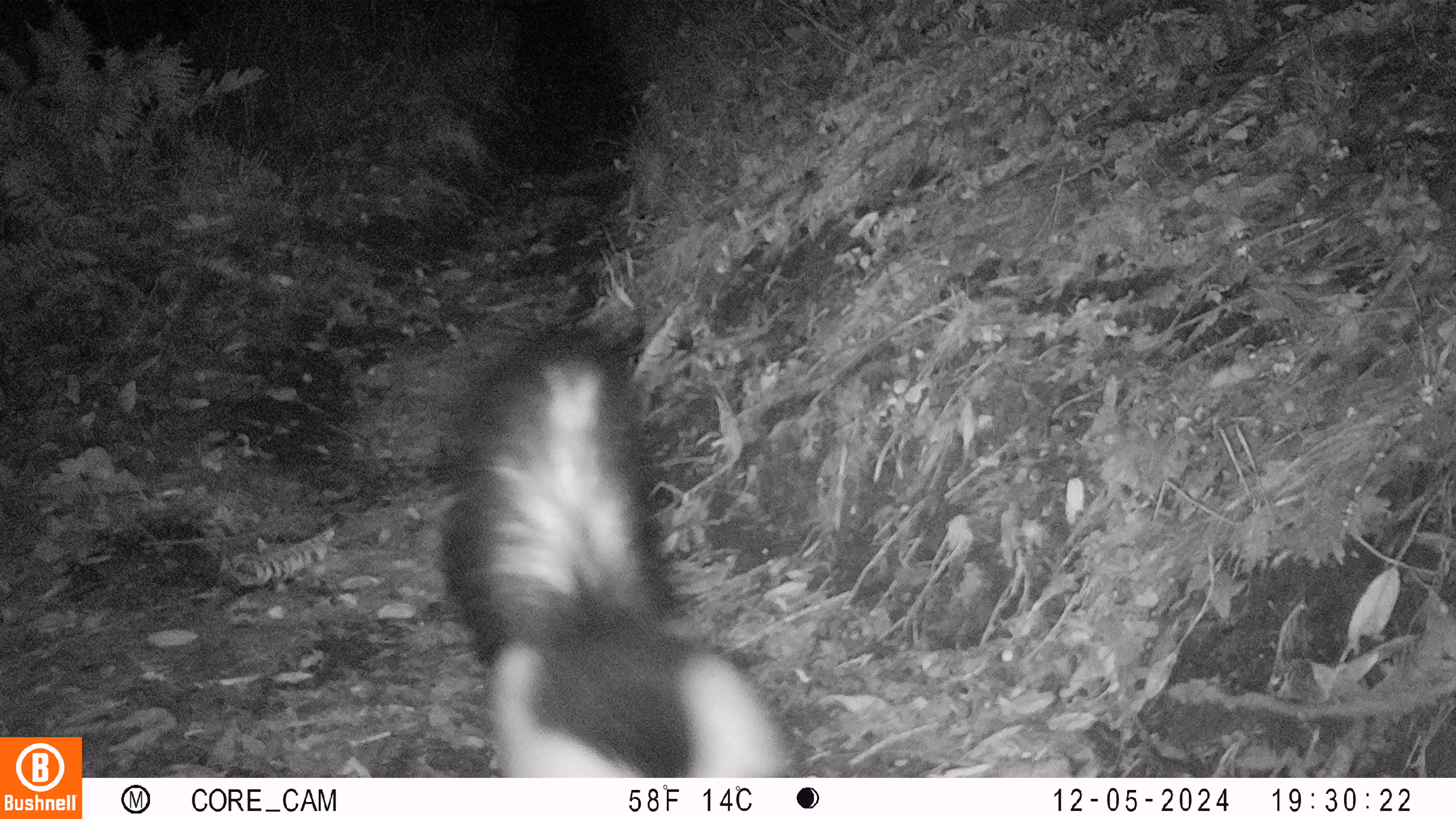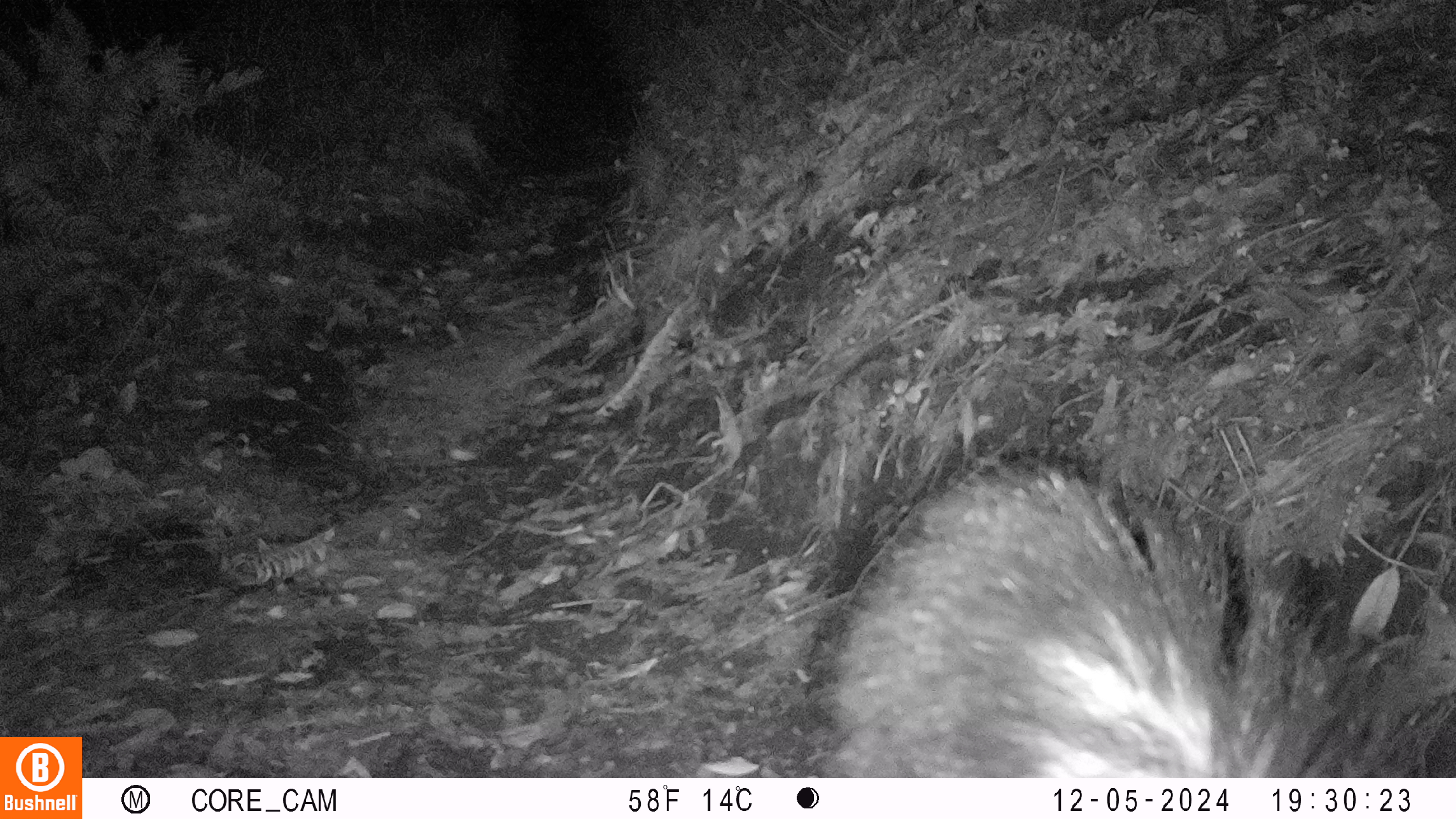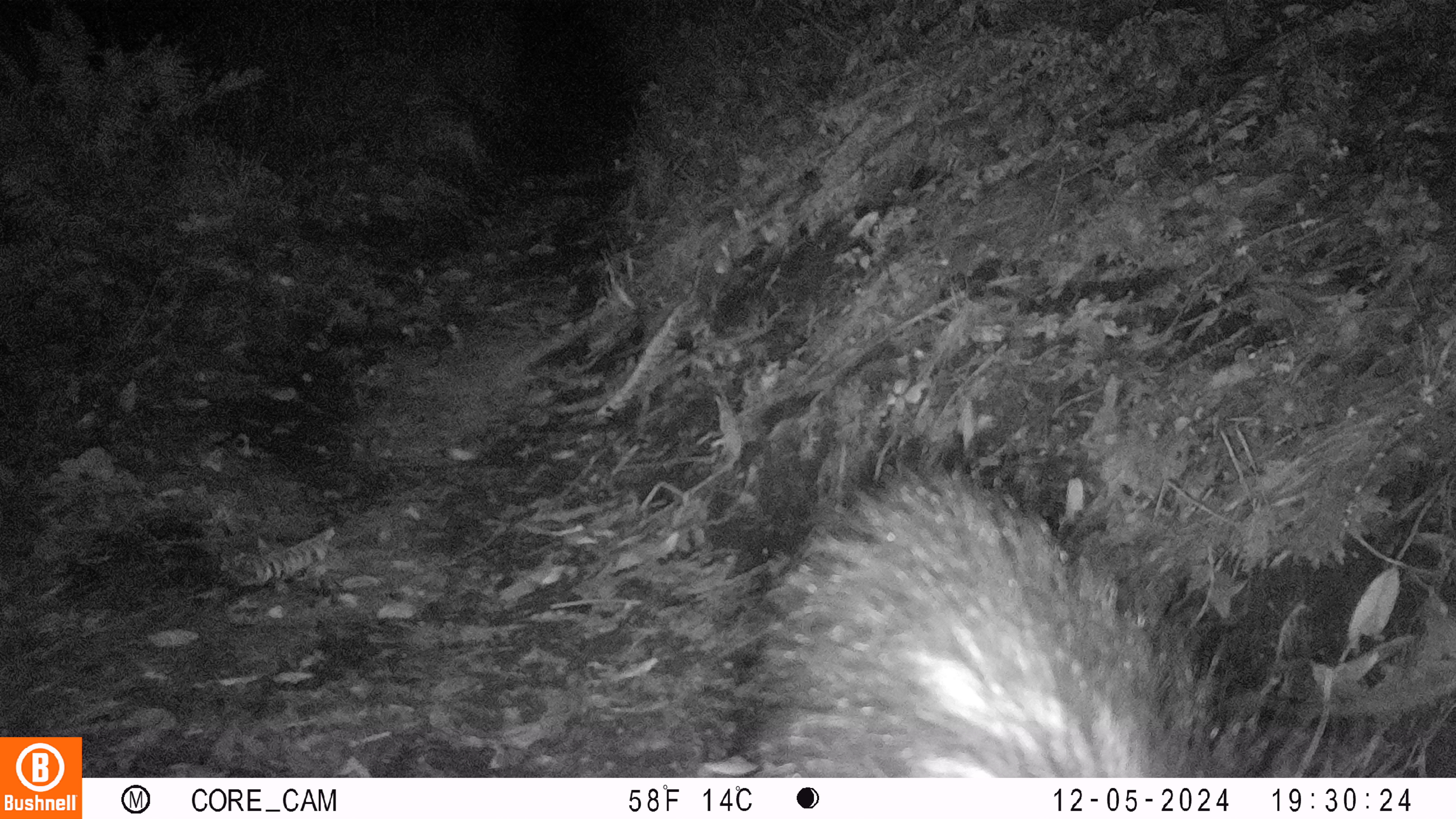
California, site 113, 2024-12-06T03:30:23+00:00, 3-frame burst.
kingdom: Animalia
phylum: Chordata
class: Mammalia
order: Carnivora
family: Mephitidae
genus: Mephitis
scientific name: Mephitis mephitis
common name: striped skunk